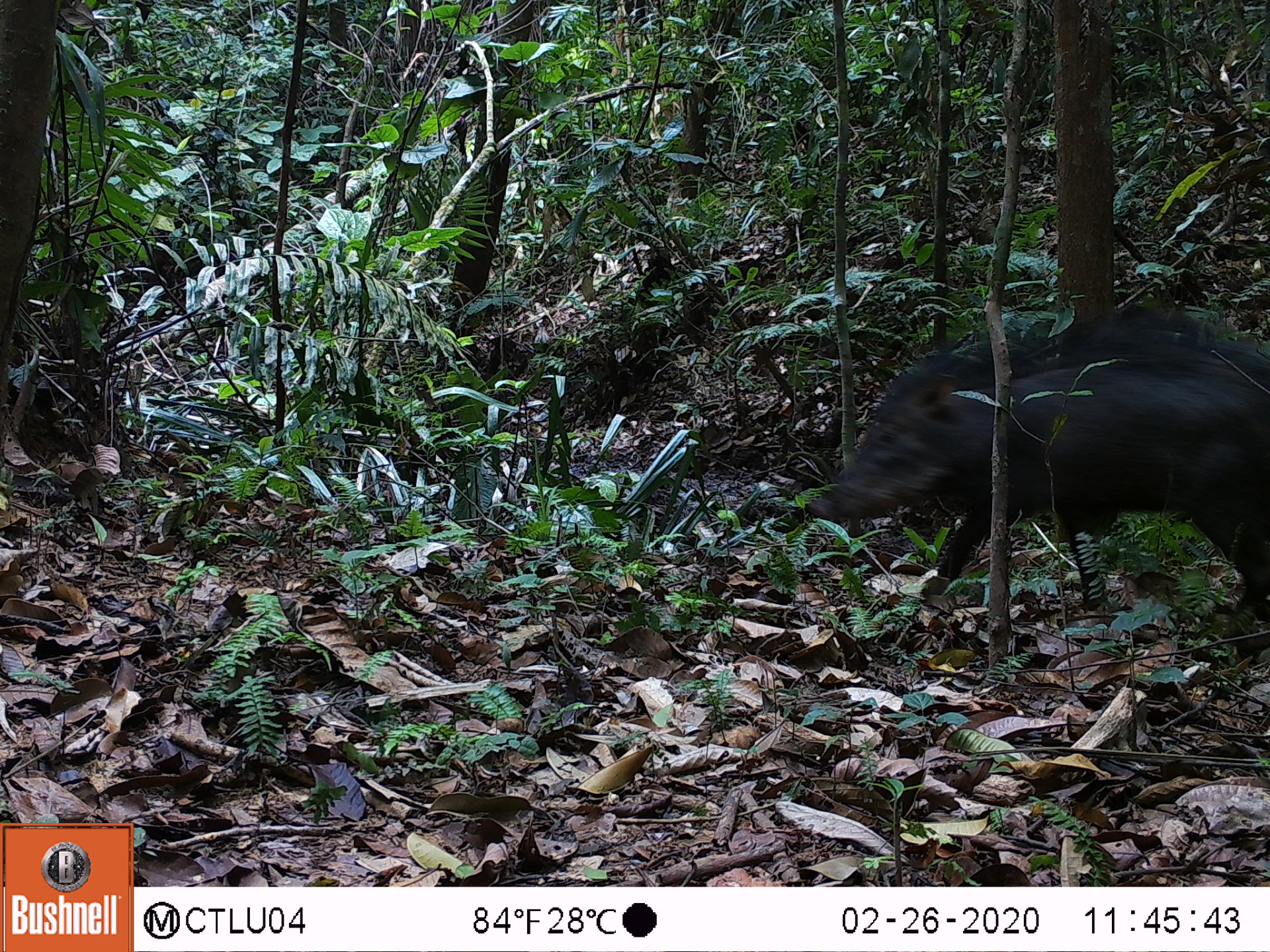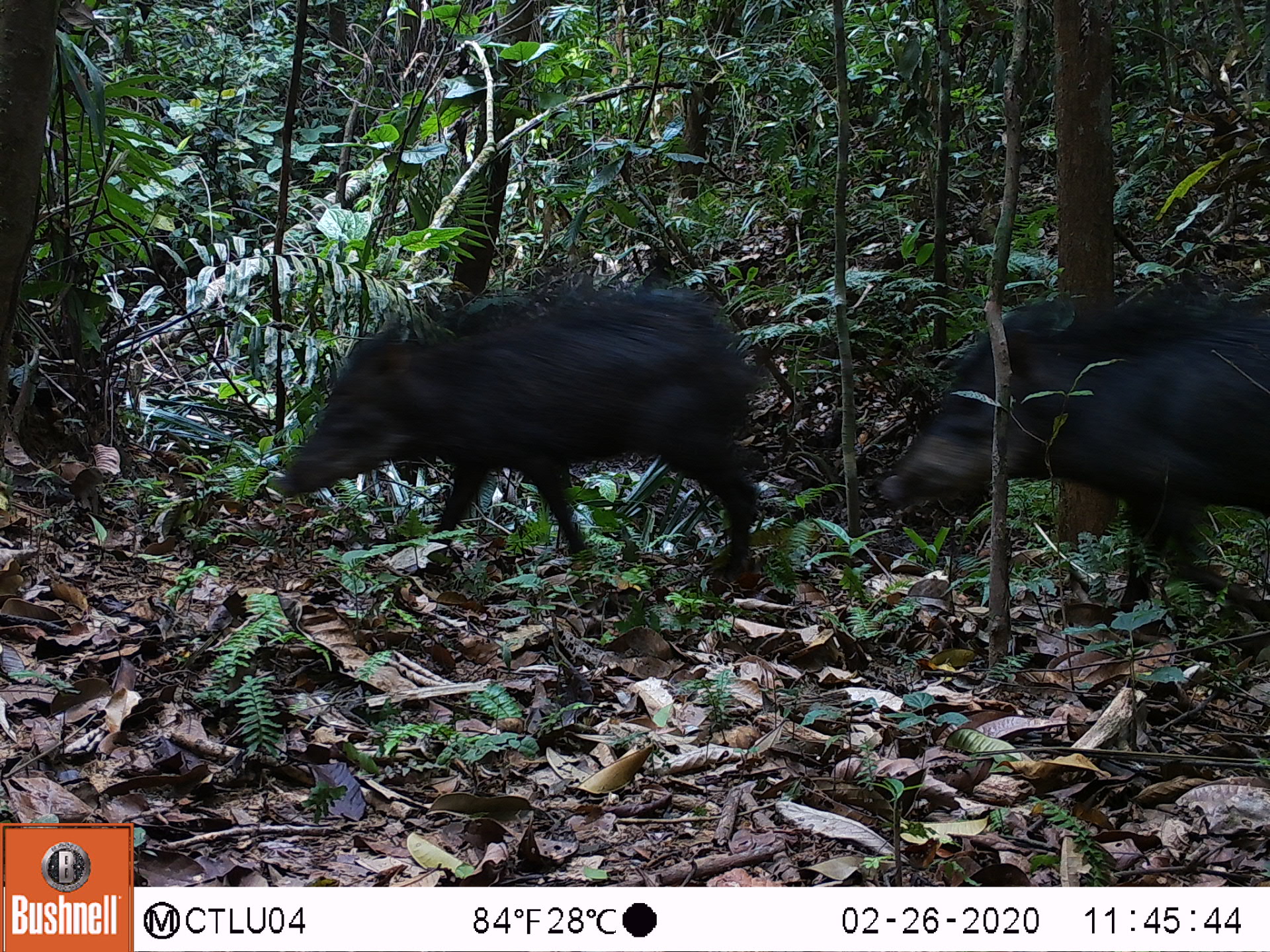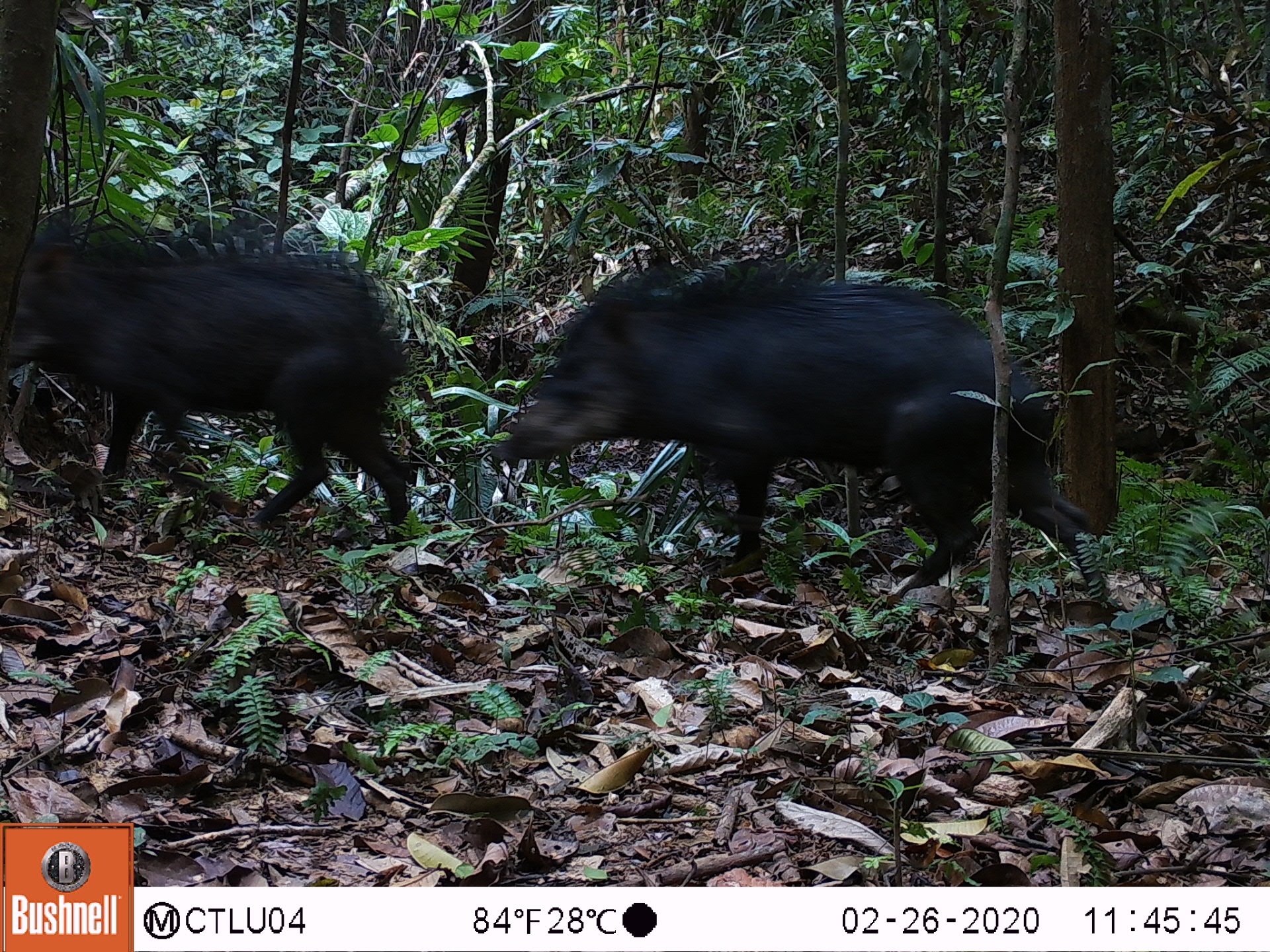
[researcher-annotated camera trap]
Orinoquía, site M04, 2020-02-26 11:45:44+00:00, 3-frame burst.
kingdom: Animalia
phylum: Chordata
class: Mammalia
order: Artiodactyla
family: Tayassuidae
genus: Tayassu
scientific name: Tayassu pecari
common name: white-lipped peccary